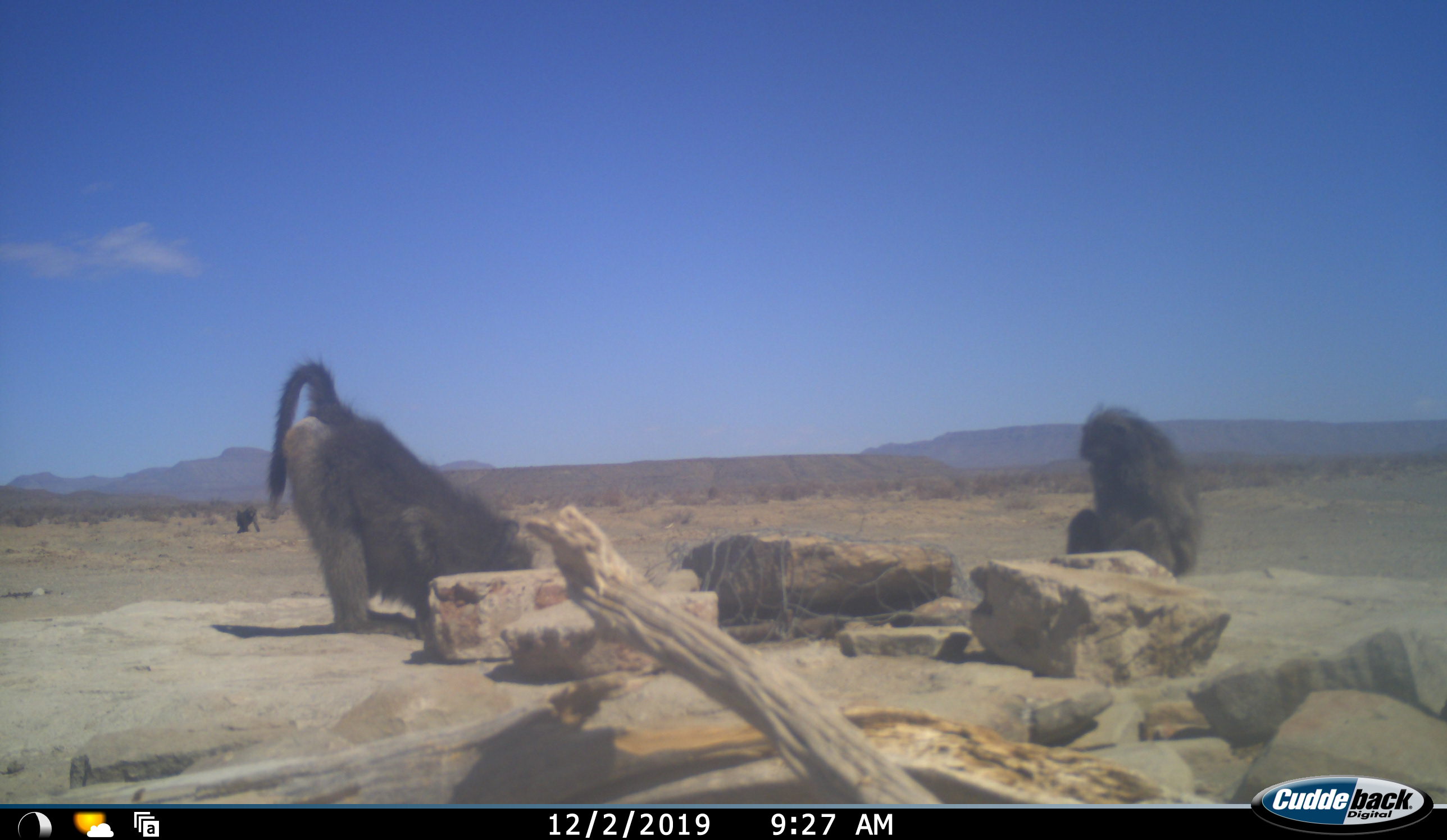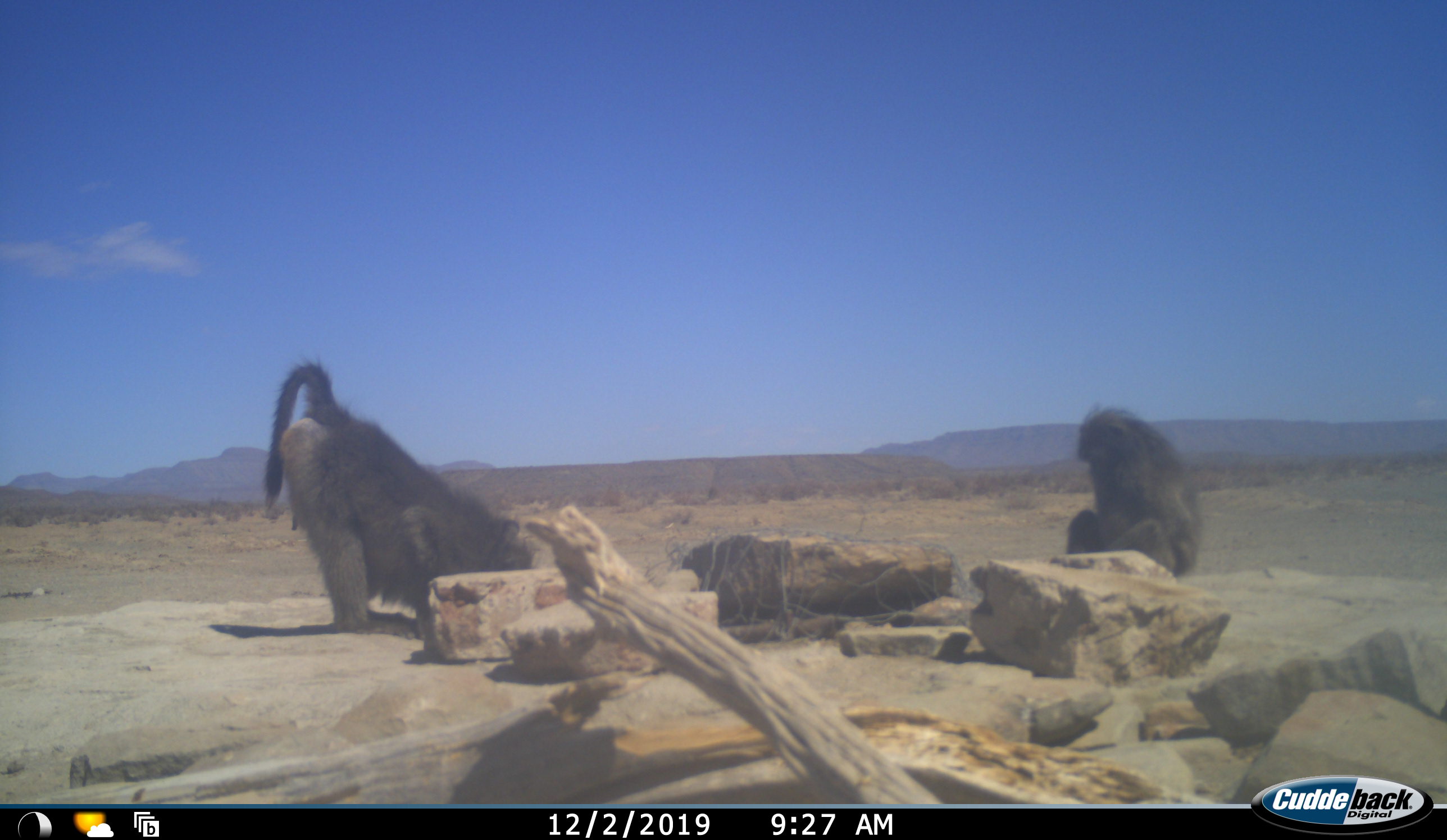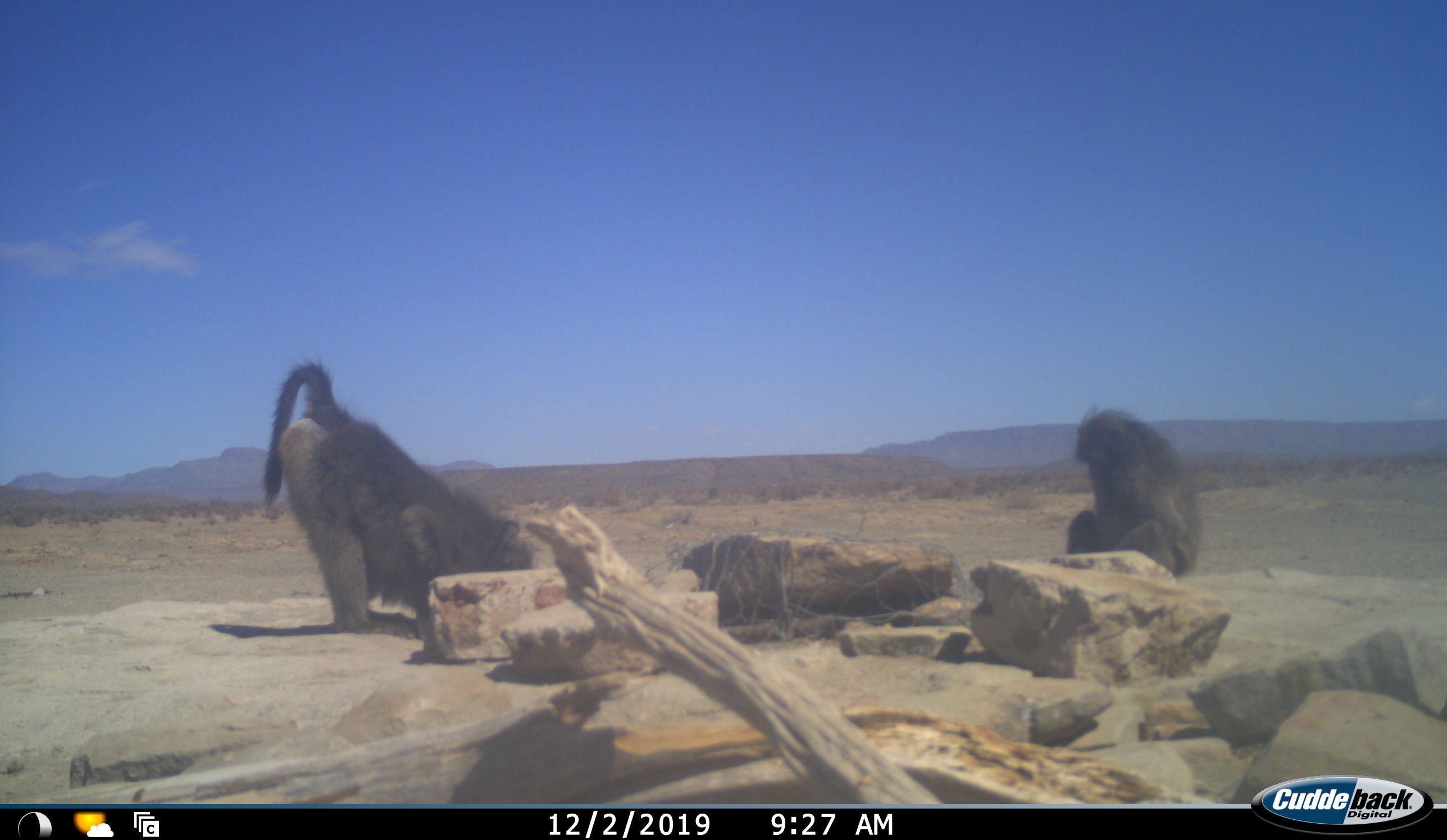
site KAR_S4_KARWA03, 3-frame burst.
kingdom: Animalia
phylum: Chordata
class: Mammalia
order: Primates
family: Cercopithecidae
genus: Papio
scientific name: Papio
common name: baboon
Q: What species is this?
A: Baboon (Papio).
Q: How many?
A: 3.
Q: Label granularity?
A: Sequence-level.